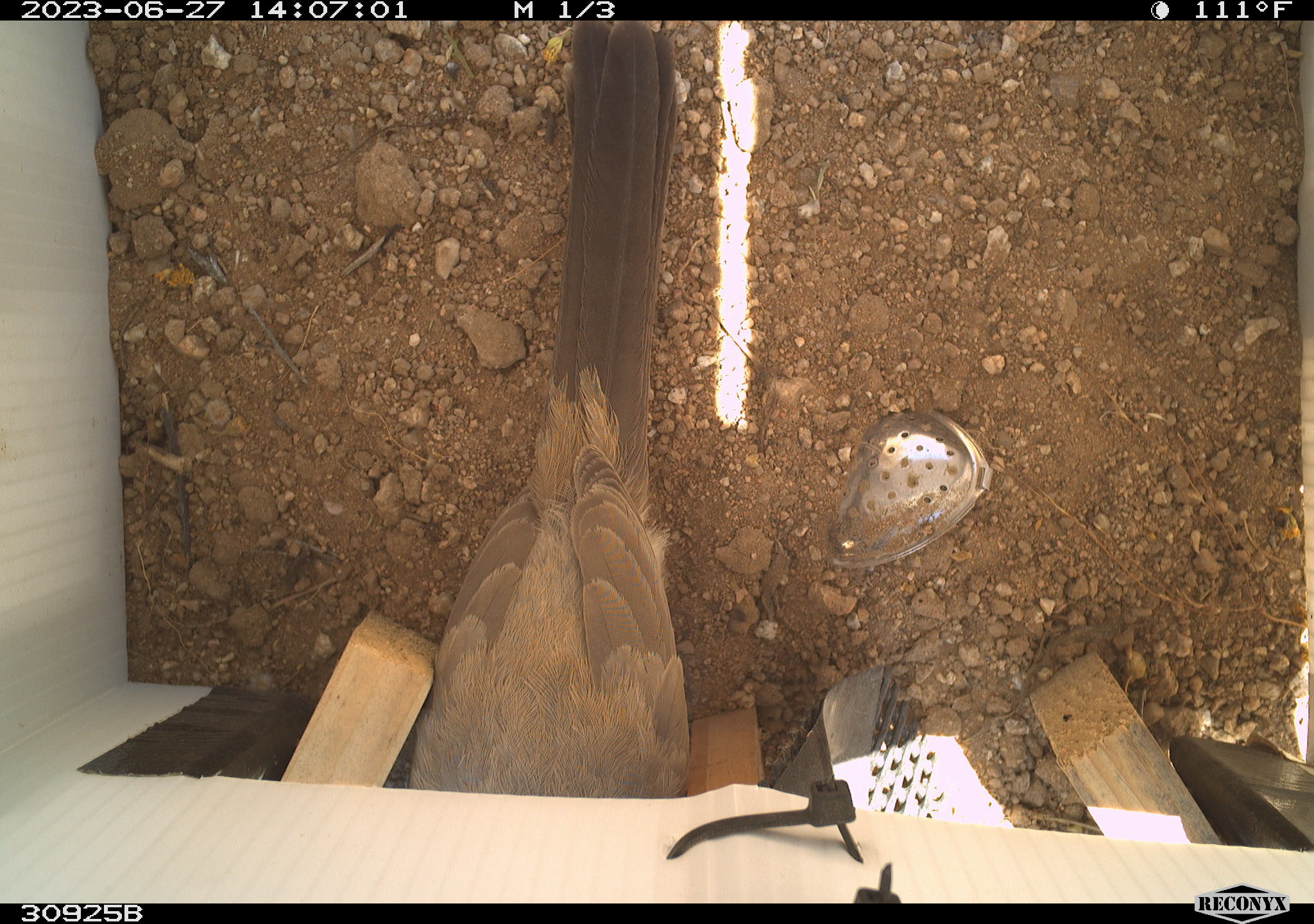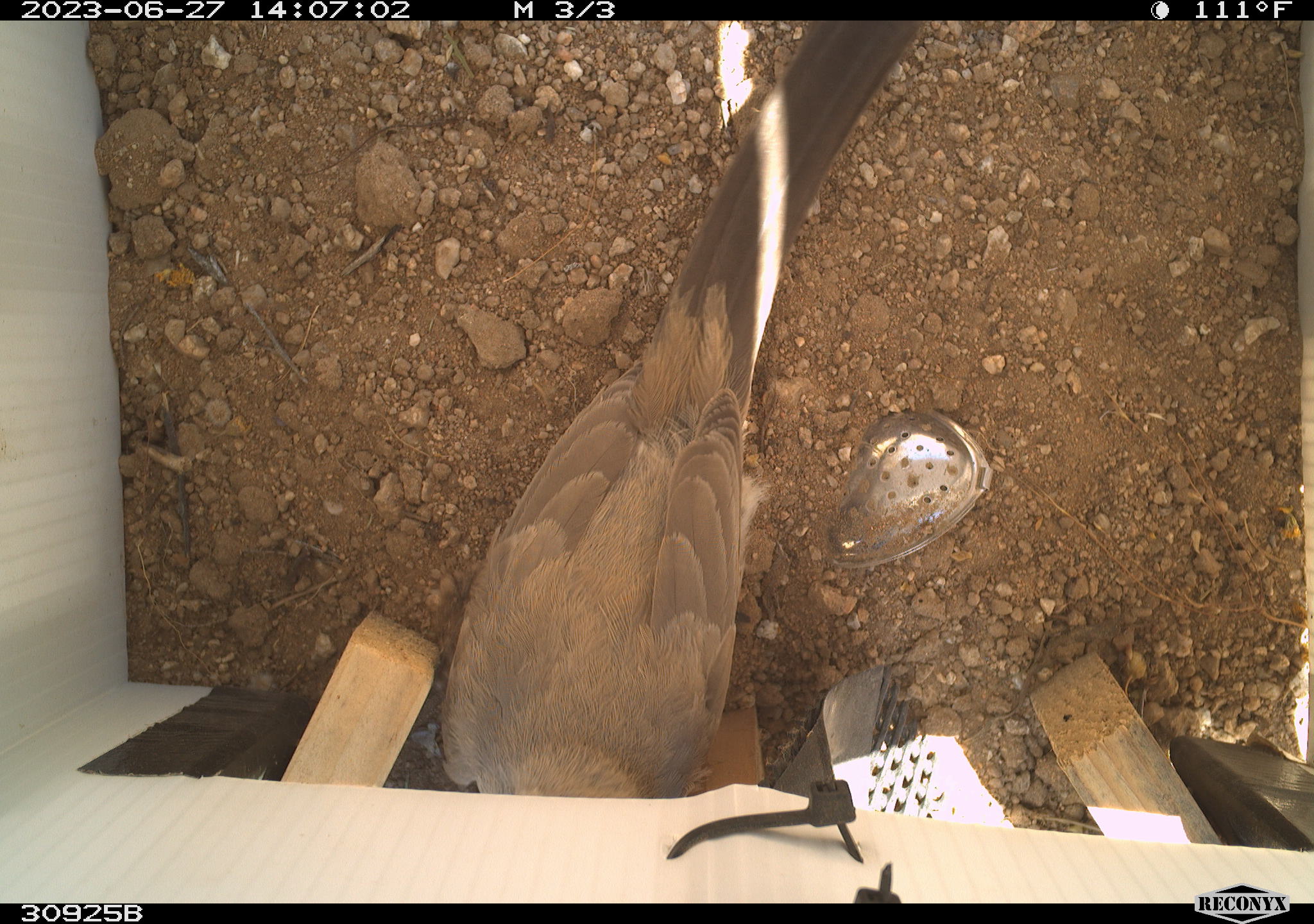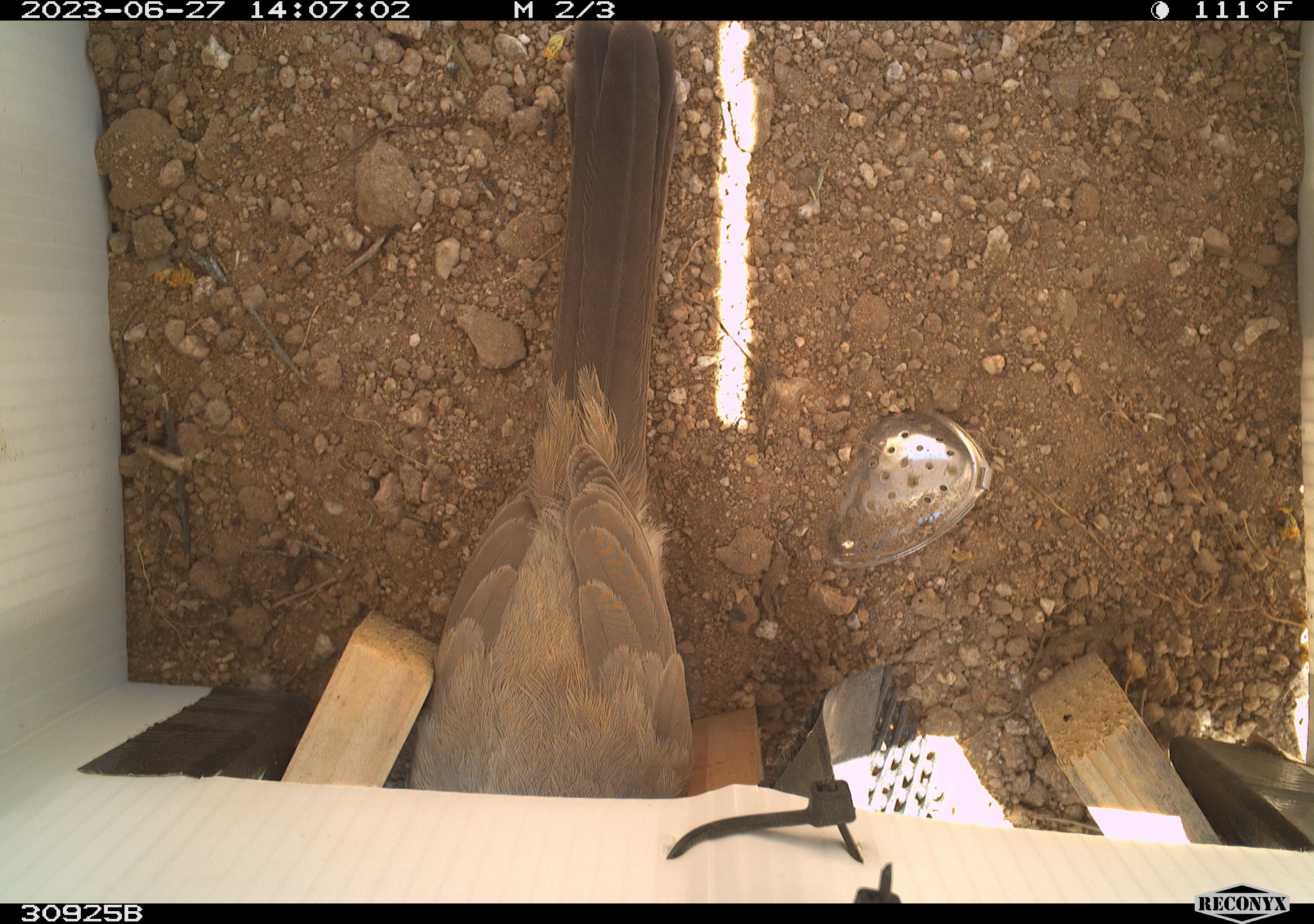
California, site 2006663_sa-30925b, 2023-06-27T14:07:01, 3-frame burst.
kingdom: Animalia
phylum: Chordata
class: Aves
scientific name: Aves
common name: bird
Bird (Aves).